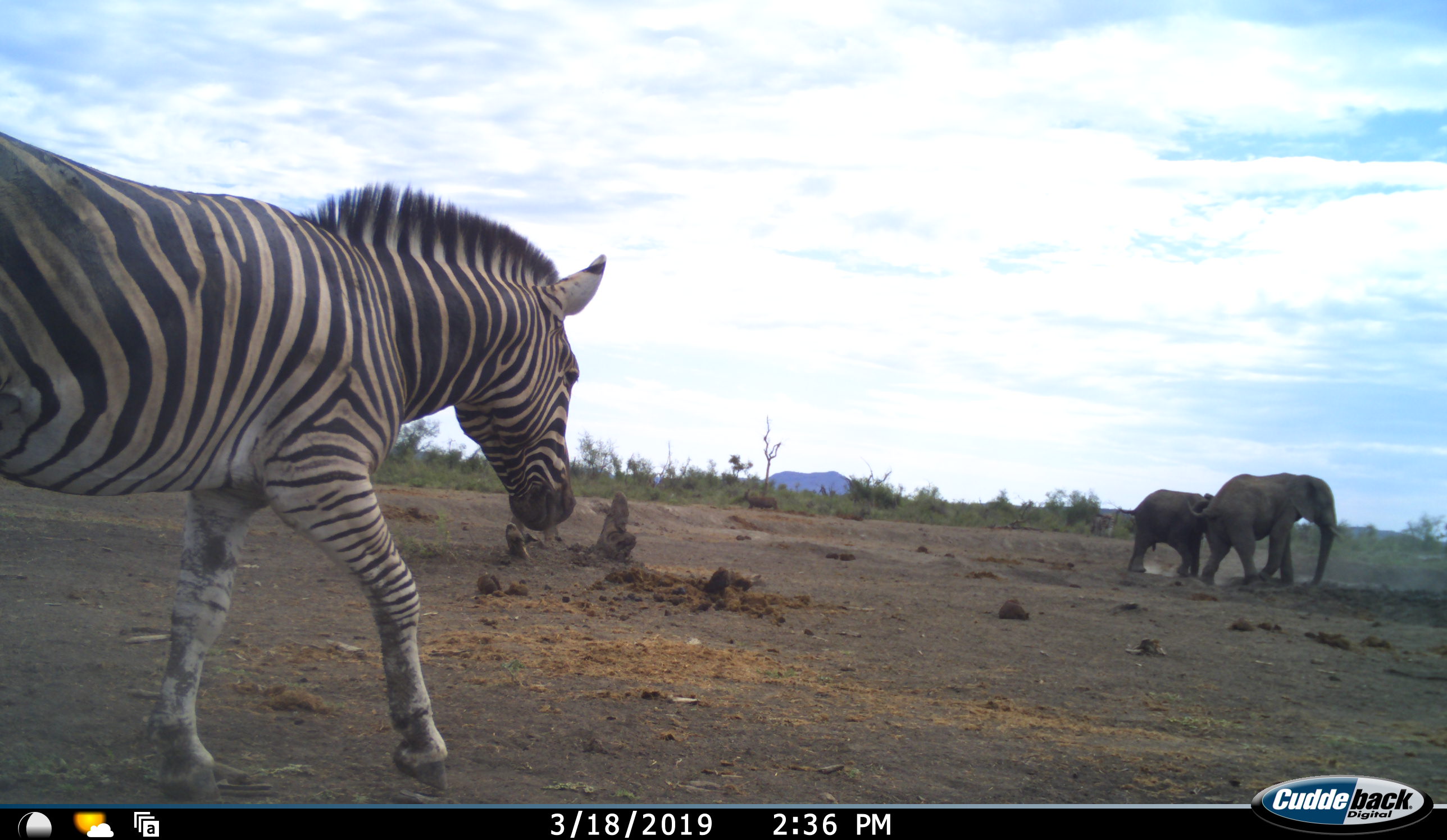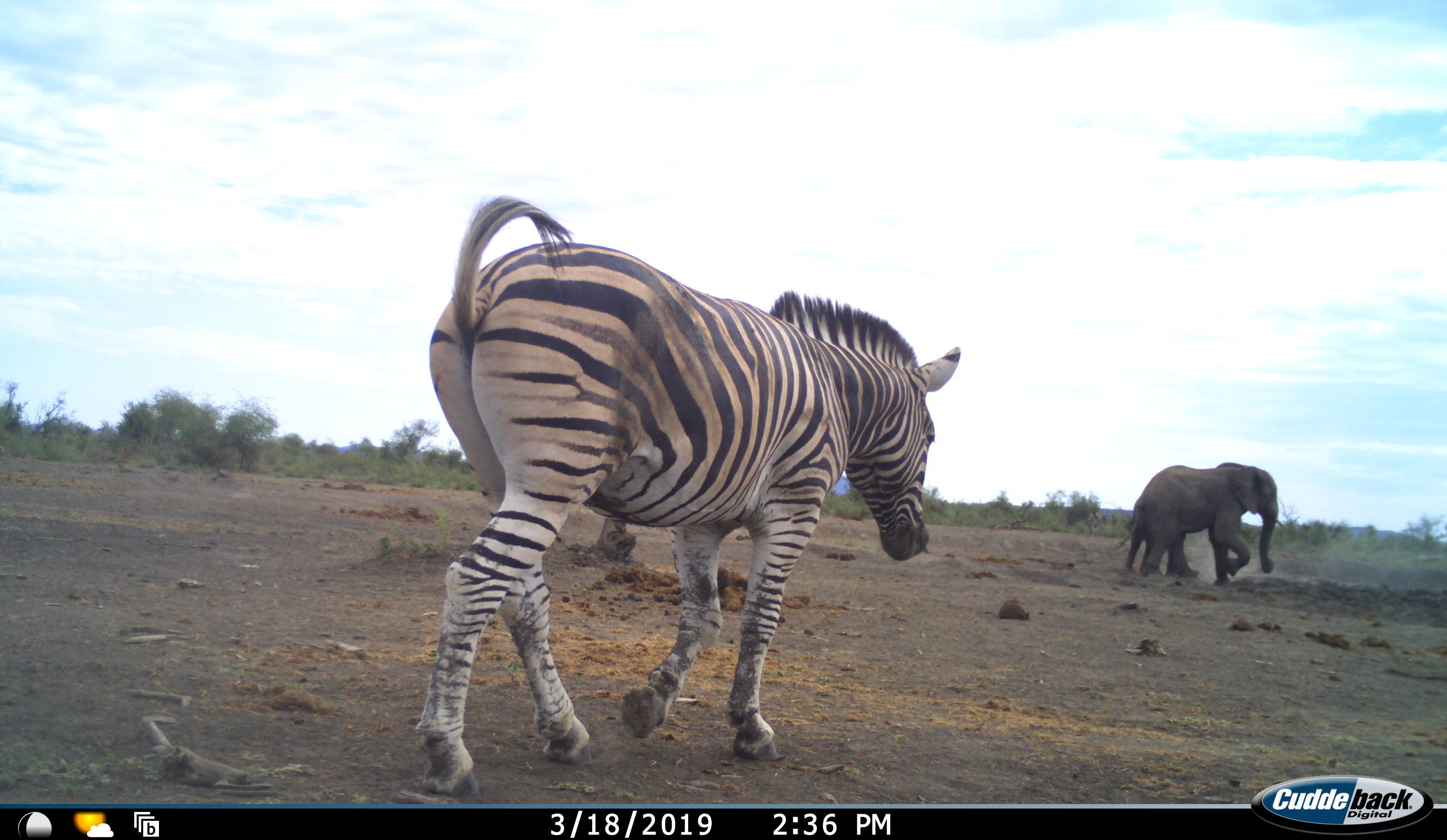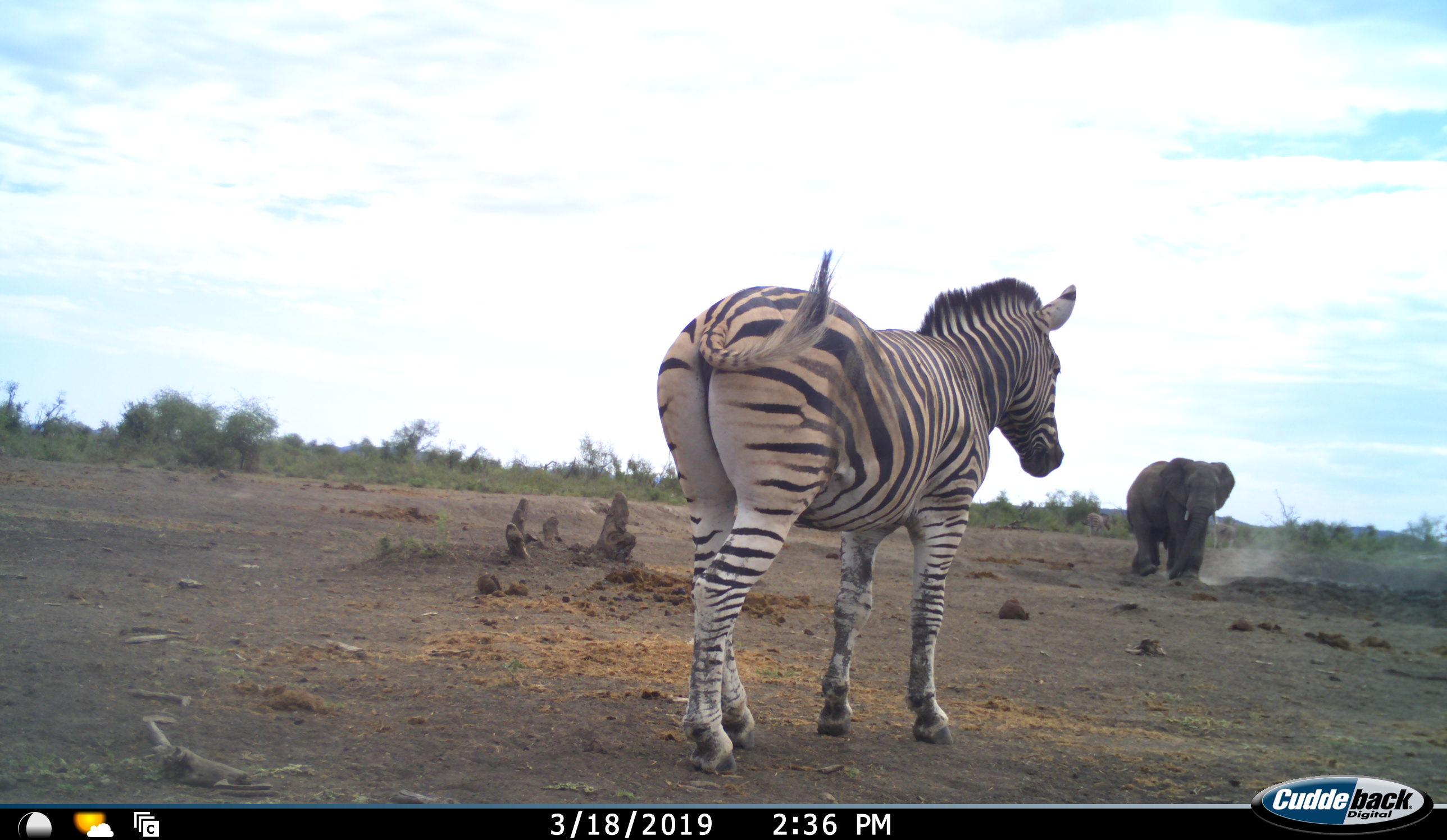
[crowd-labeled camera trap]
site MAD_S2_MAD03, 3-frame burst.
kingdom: Animalia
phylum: Chordata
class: Mammalia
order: Proboscidea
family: Elephantidae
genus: Loxodonta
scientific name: Loxodonta africana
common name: african bush elephant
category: elephant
Elephant (african bush elephant) (Loxodonta africana), count 2. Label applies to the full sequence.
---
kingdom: Animalia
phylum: Chordata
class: Mammalia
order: Perissodactyla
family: Equidae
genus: Equus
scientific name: Equus quagga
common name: plains zebra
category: zebraplains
Zebraplains (plains zebra) (Equus quagga), count 1. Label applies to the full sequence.